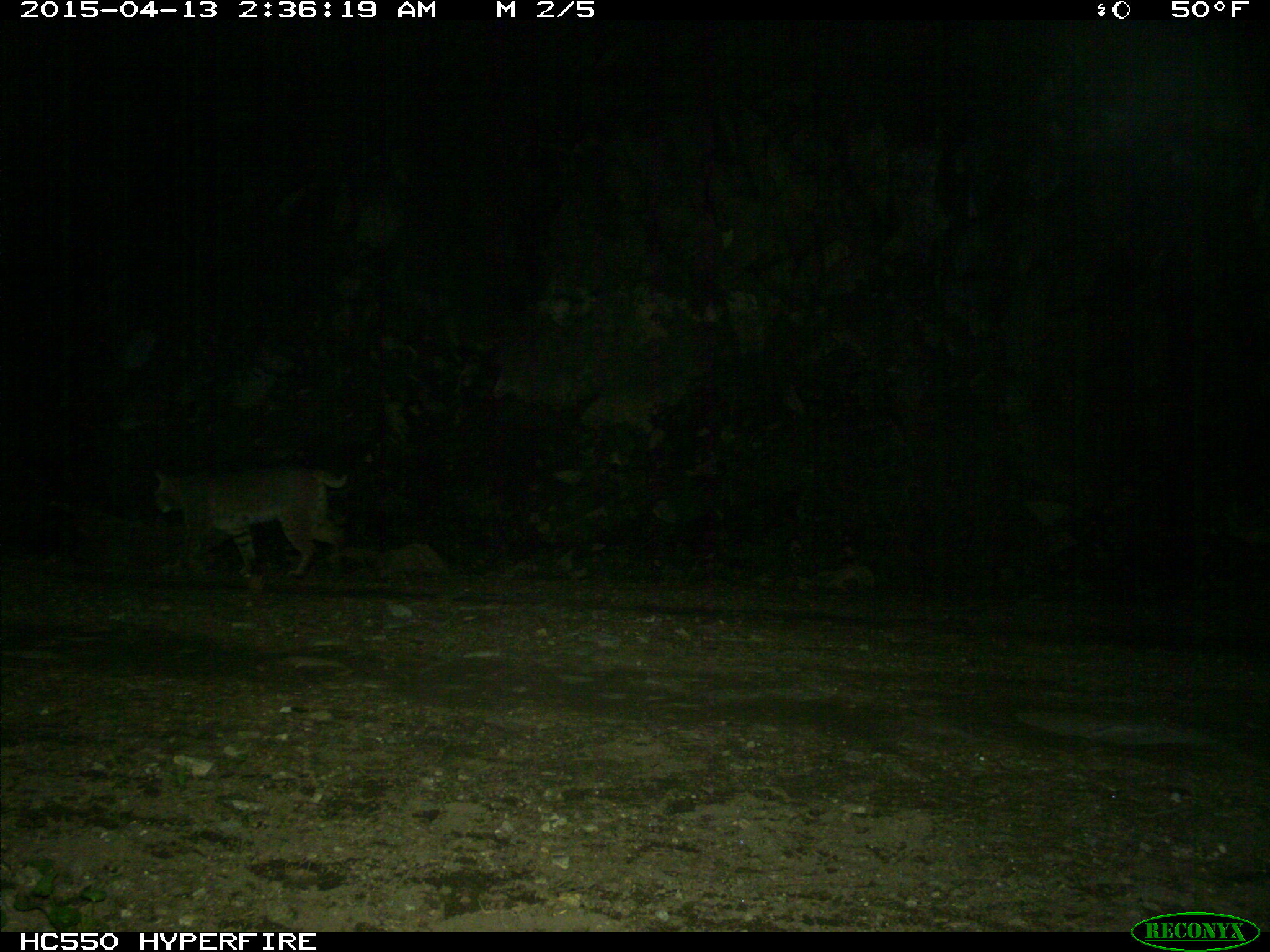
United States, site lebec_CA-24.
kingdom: Animalia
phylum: Chordata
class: Mammalia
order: Carnivora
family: Felidae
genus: Lynx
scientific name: Lynx rufus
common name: bobcat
Lynx rufus (bobcat).